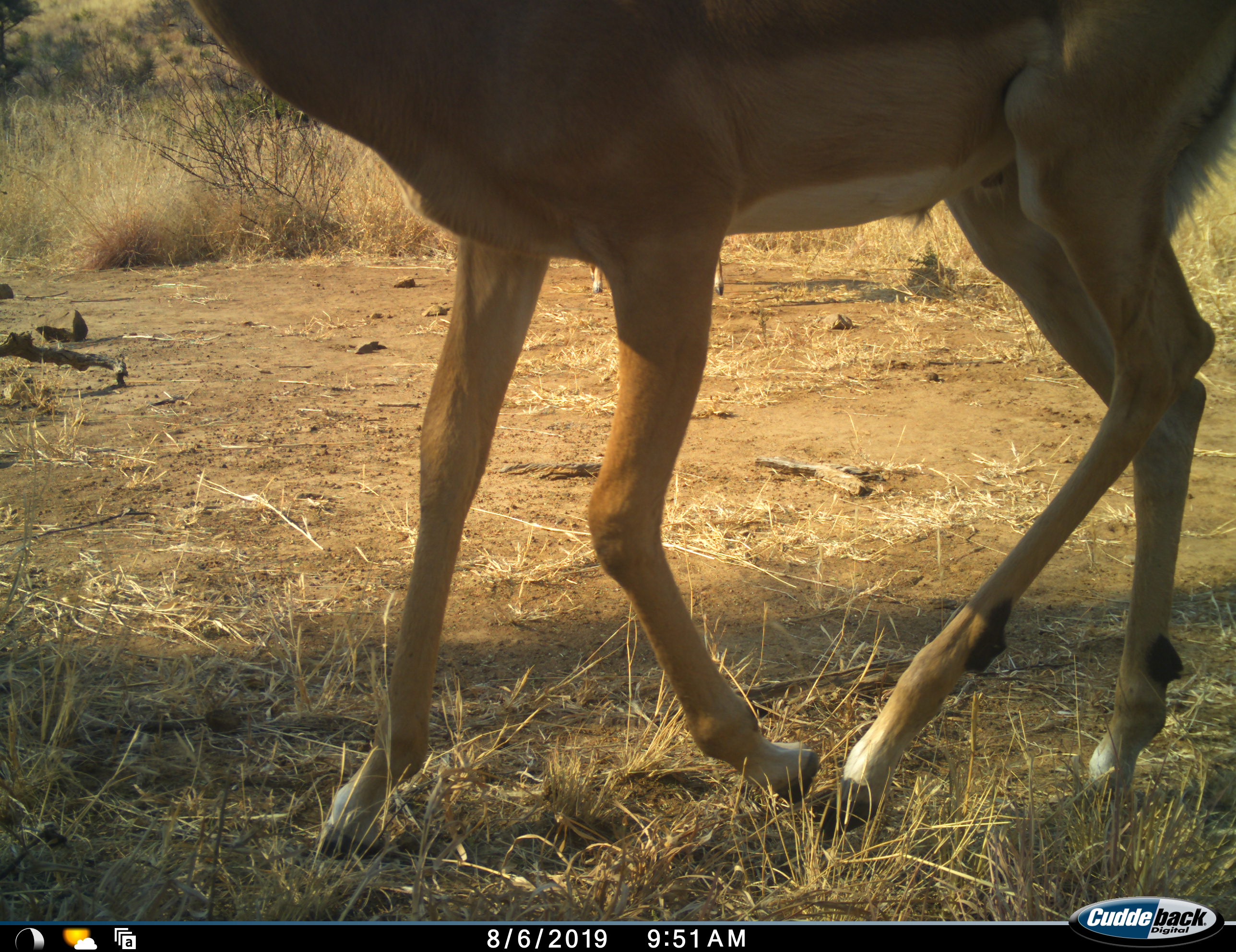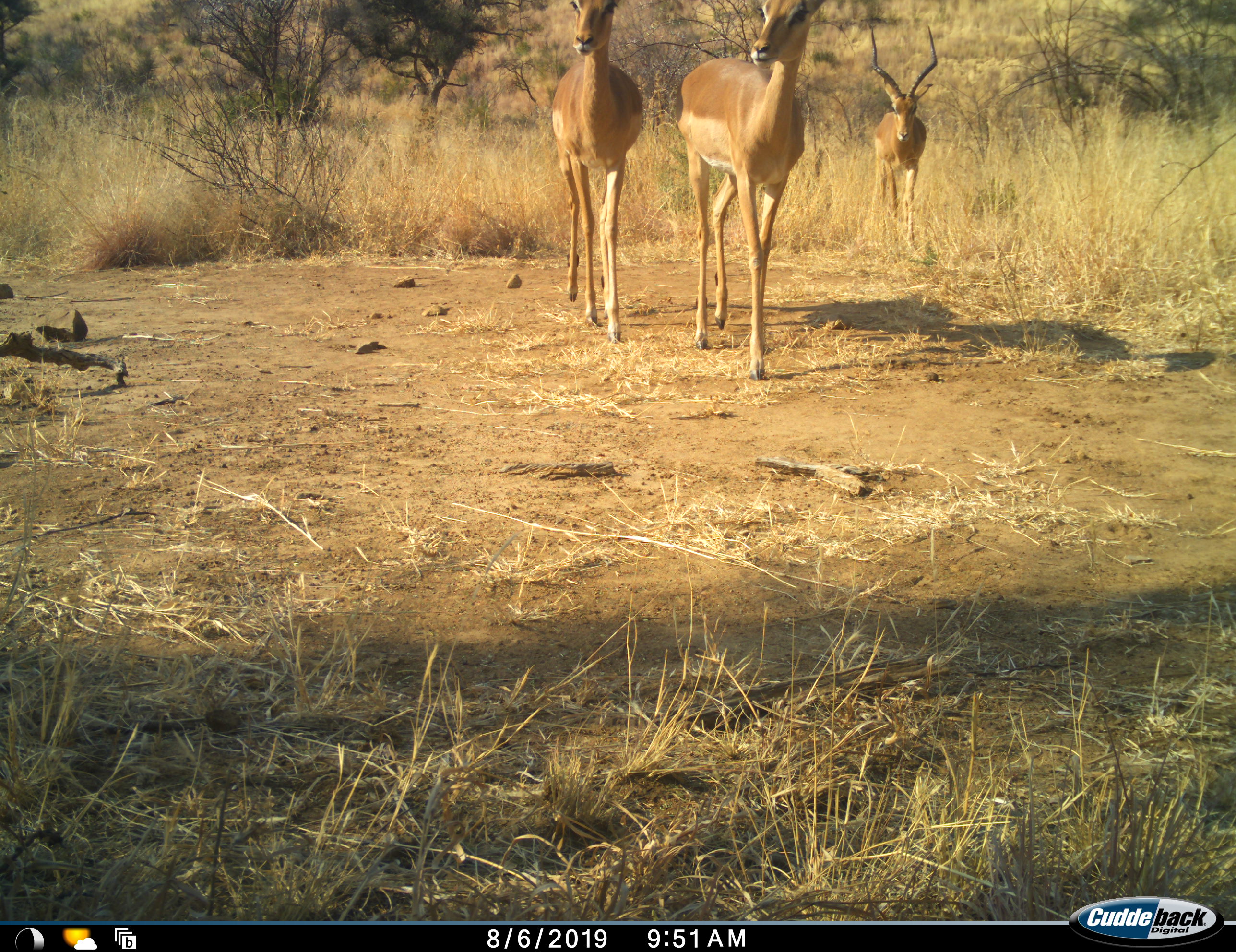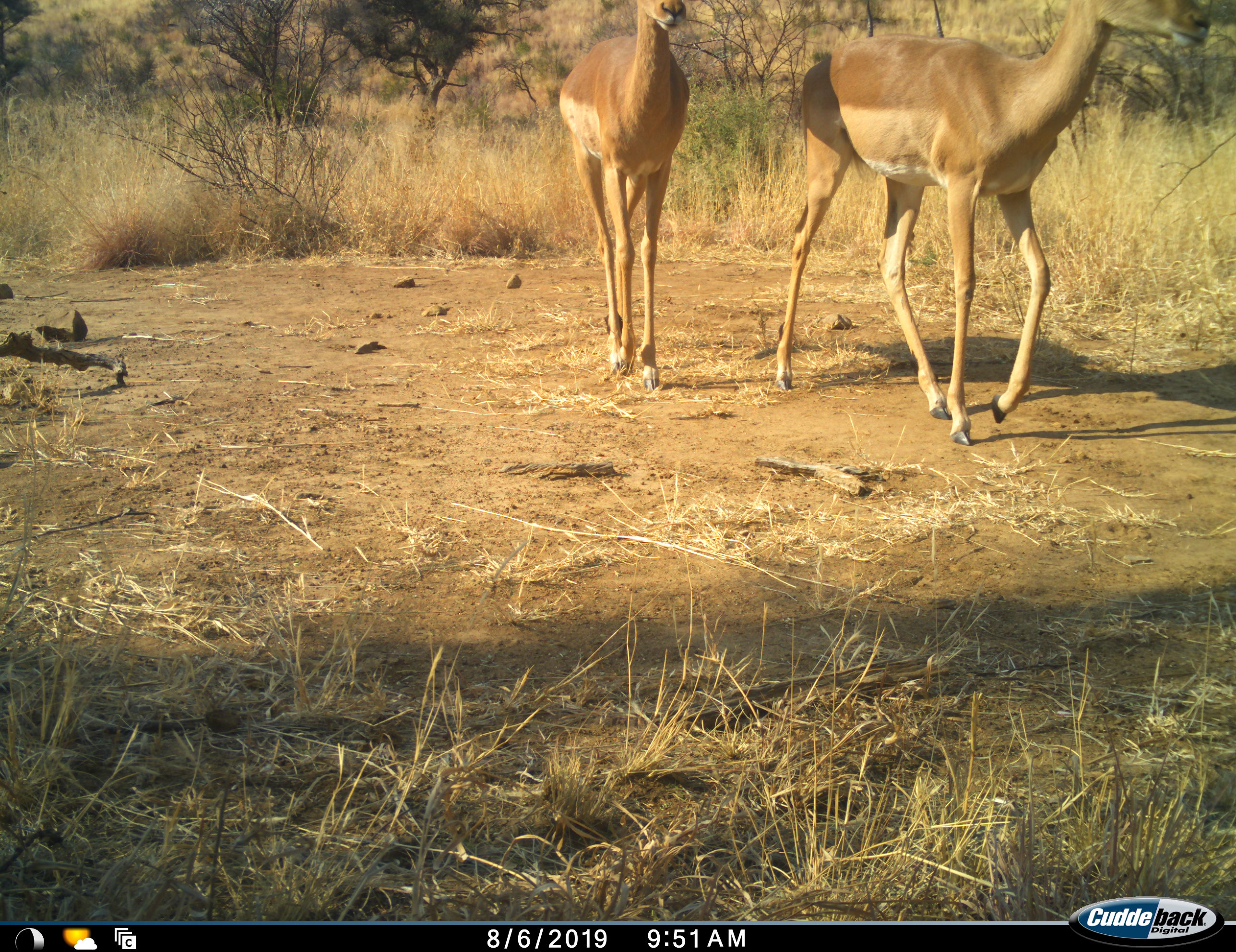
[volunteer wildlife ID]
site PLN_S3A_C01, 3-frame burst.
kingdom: Animalia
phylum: Chordata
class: Mammalia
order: Artiodactyla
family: Bovidae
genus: Aepyceros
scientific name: Aepyceros melampus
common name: impala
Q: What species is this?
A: Impala (Aepyceros melampus).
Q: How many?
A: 4.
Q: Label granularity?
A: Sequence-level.